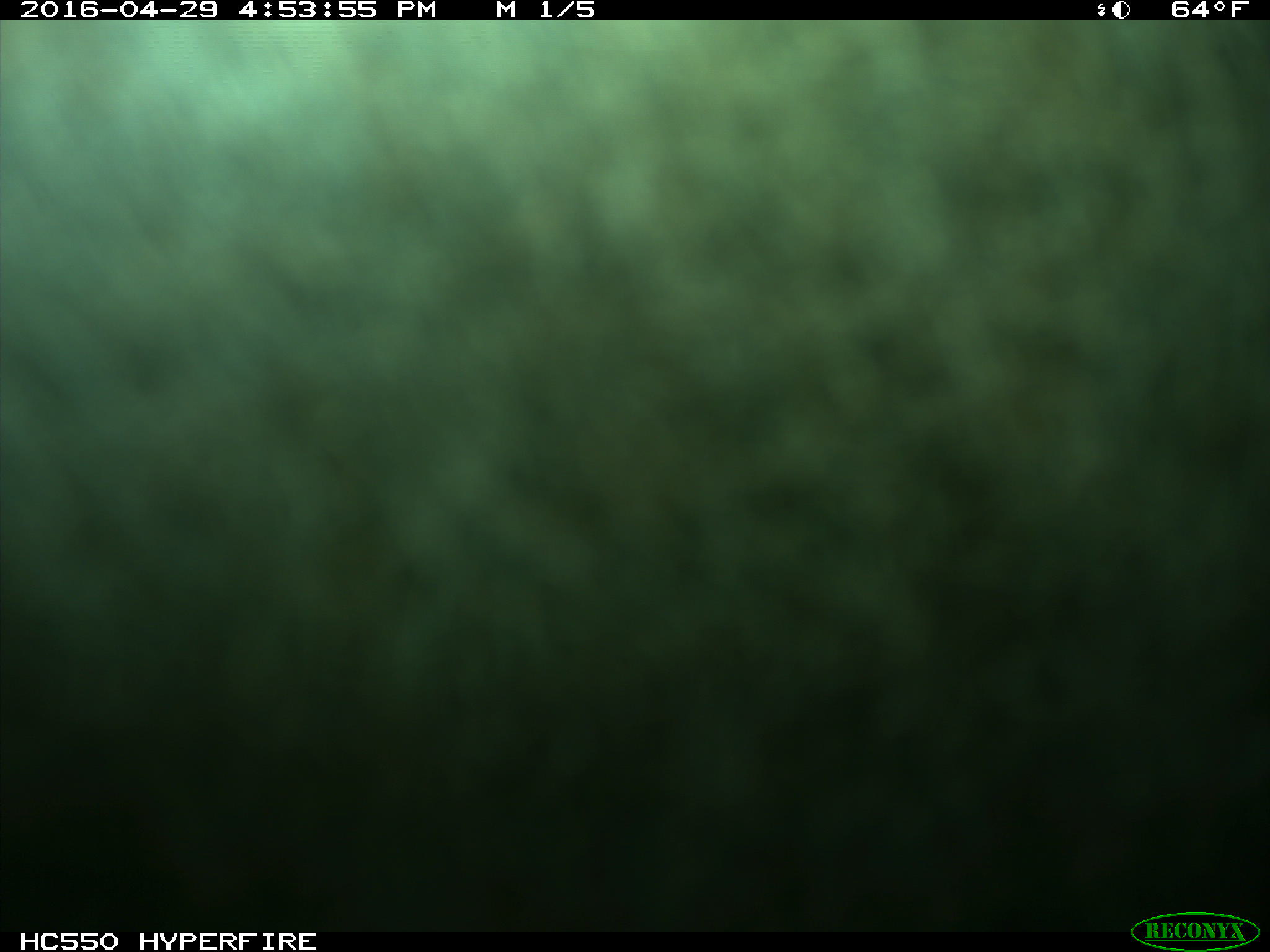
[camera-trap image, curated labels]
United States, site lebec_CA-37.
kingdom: Animalia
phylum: Chordata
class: Mammalia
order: Artiodactyla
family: Bovidae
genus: Bos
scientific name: Bos taurus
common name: domestic cow